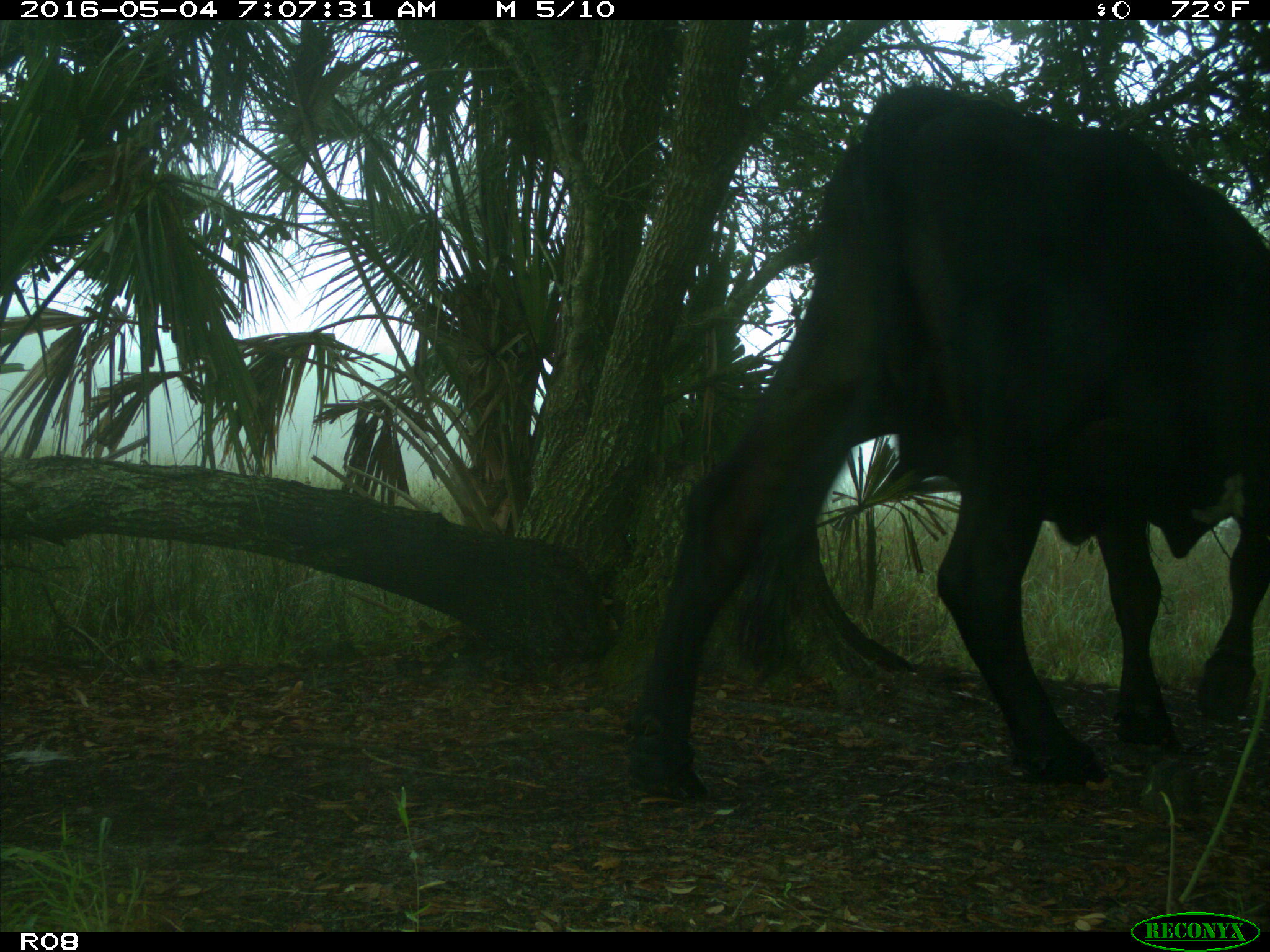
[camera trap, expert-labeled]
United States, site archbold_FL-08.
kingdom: Animalia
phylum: Chordata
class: Mammalia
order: Artiodactyla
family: Bovidae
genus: Bos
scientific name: Bos taurus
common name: domestic cow